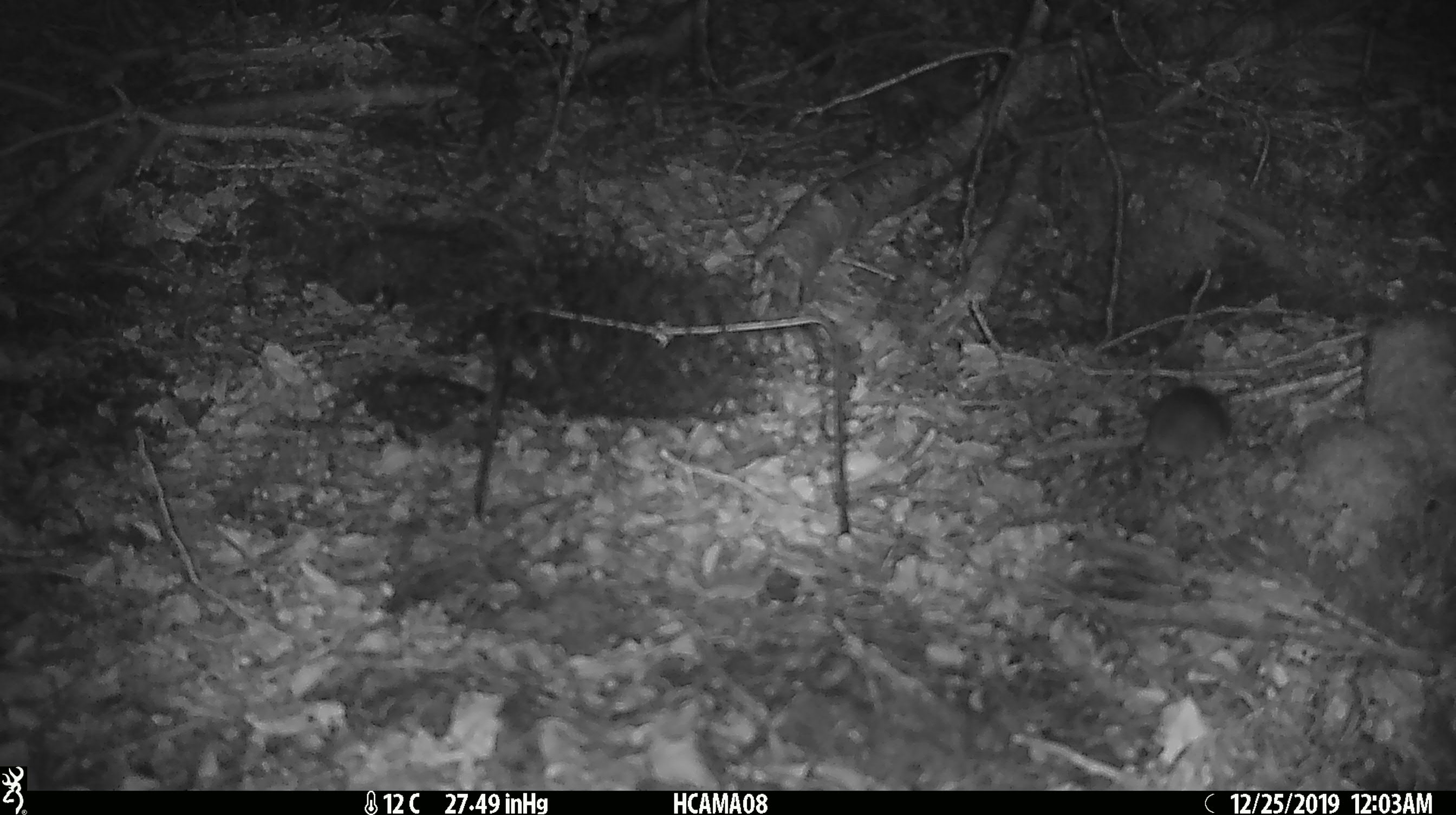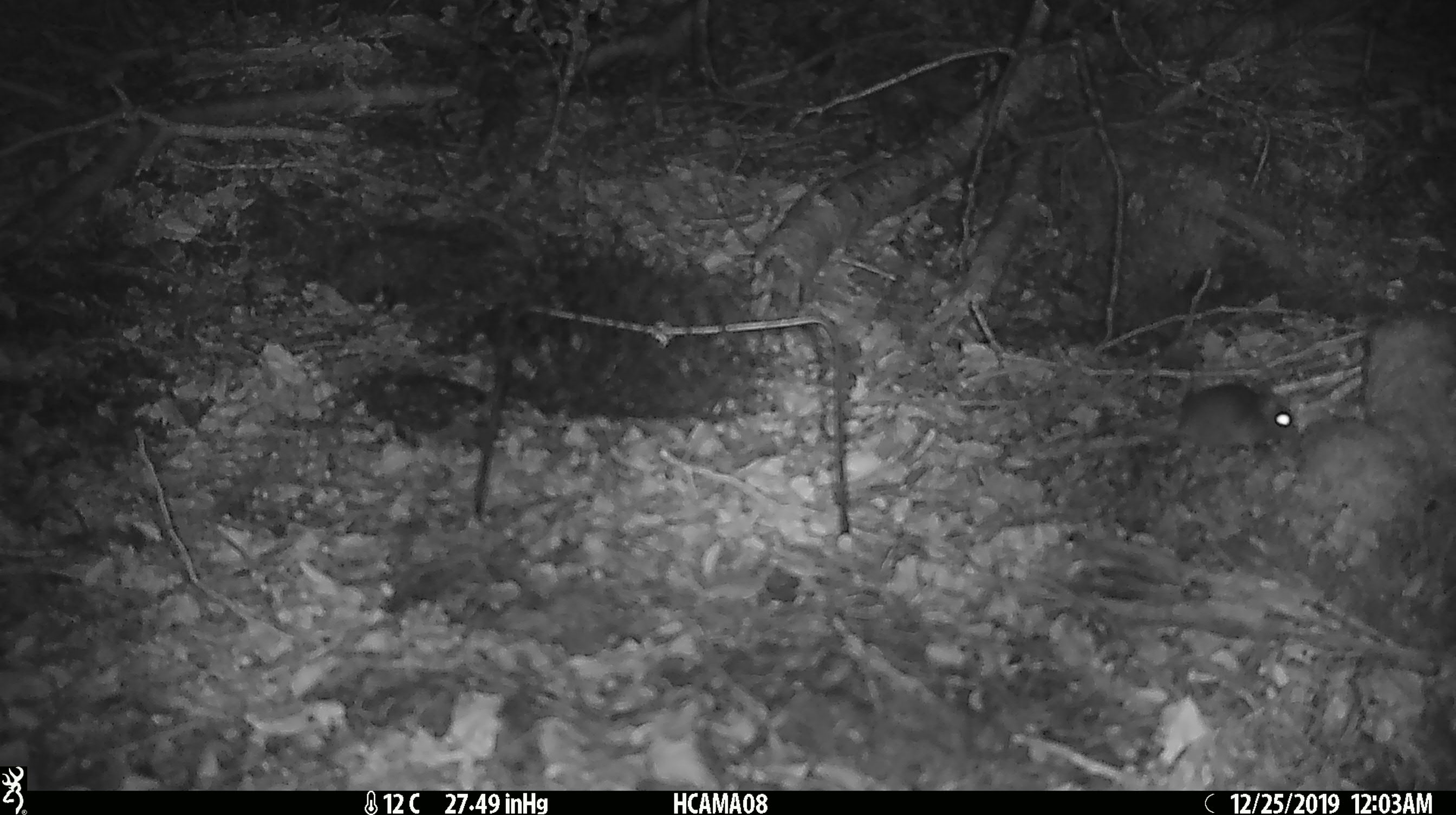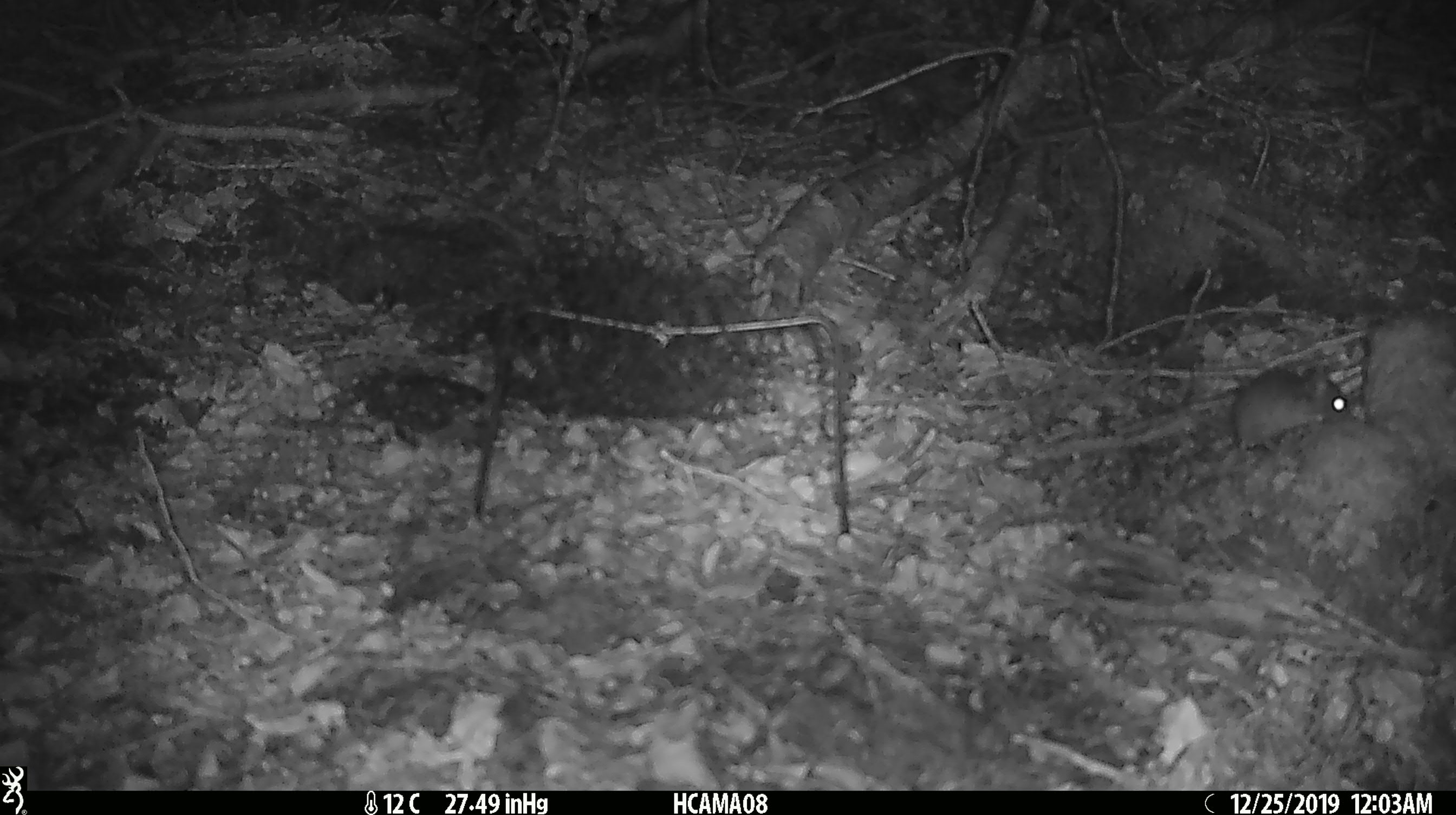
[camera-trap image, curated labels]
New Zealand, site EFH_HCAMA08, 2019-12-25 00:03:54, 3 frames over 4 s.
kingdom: Animalia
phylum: Chordata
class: Mammalia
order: Rodentia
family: Muridae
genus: Mus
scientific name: Mus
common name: mouse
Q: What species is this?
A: Mouse (Mus).